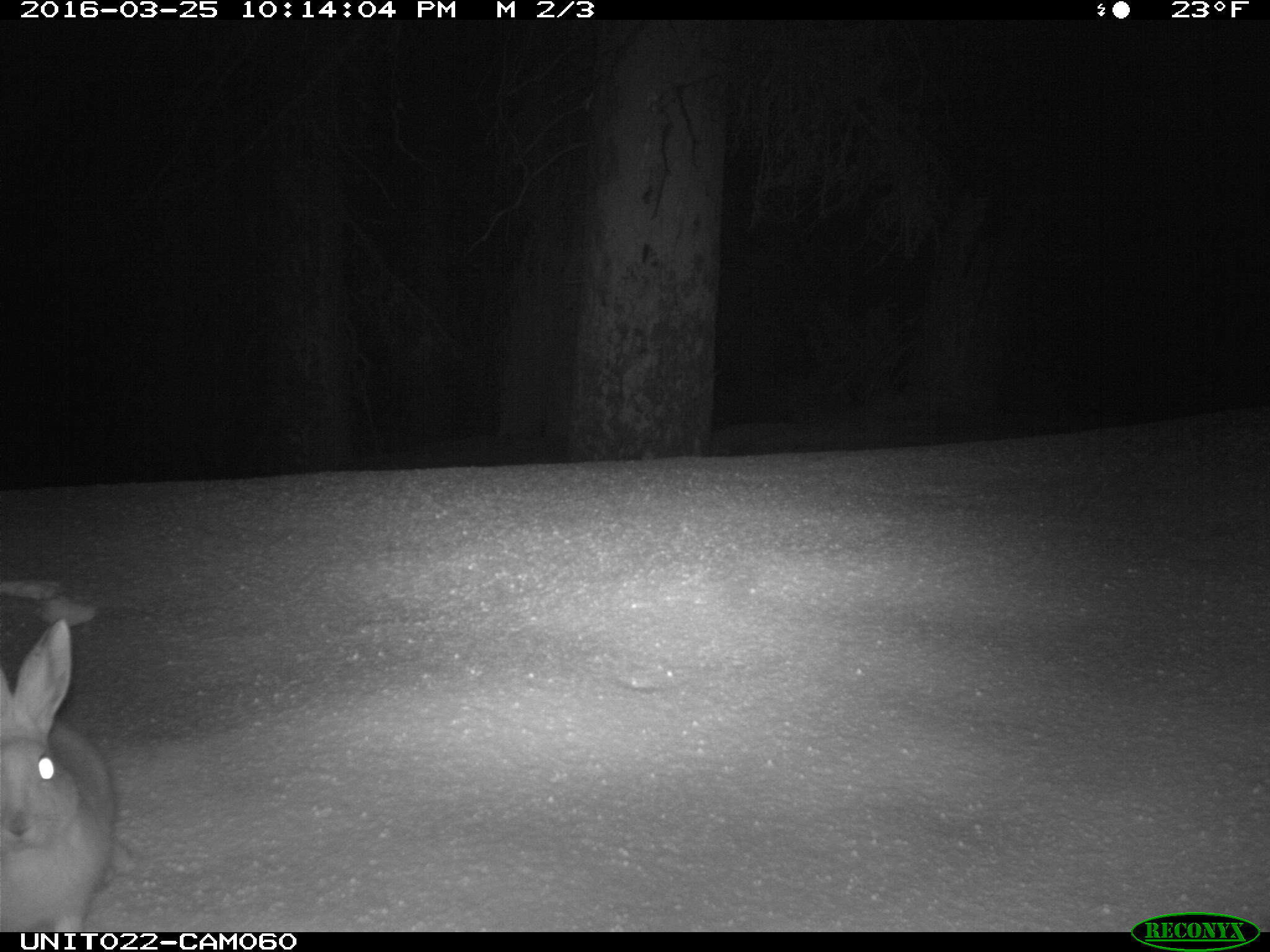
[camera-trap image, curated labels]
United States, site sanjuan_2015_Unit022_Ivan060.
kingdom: Animalia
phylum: Chordata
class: Mammalia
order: Lagomorpha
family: Leporidae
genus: Lepus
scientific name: Lepus americanus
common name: snowshoe hare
Lepus americanus (snowshoe hare).